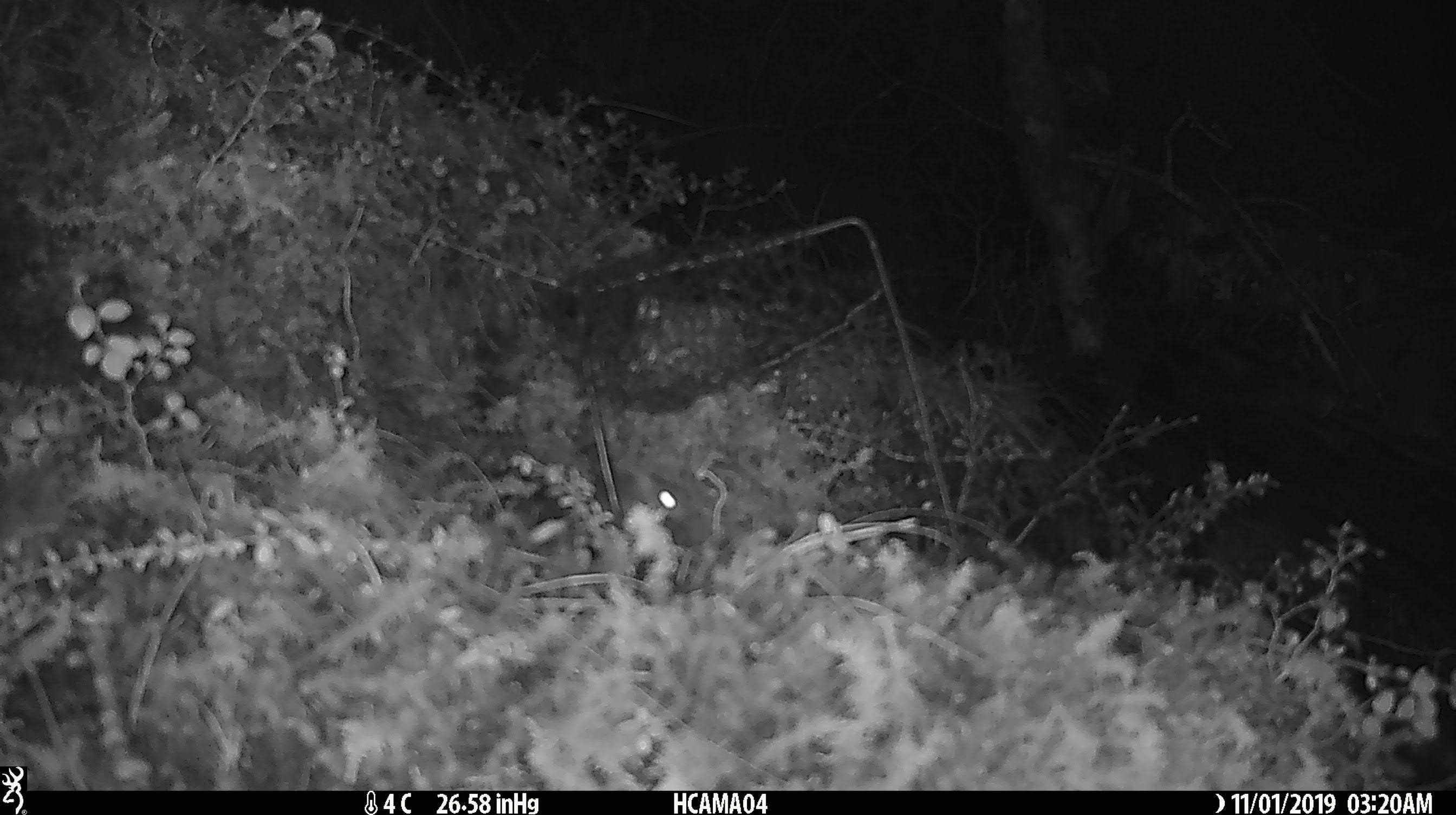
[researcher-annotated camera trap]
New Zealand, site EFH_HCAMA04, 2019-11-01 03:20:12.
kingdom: Animalia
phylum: Chordata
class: Mammalia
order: Rodentia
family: Muridae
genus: Mus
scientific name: Mus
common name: mouse